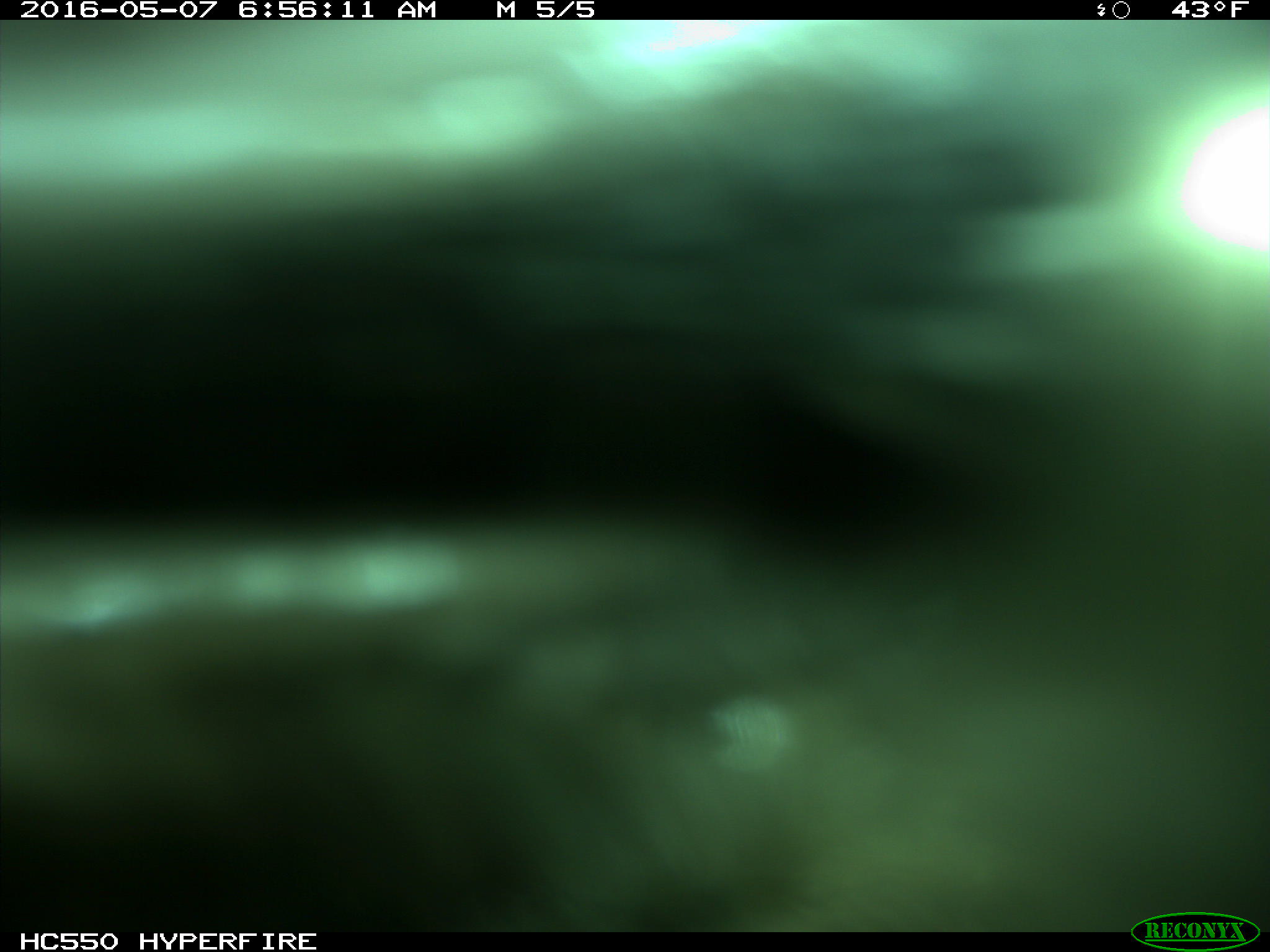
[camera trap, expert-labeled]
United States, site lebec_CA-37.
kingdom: Animalia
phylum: Chordata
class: Mammalia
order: Artiodactyla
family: Bovidae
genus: Bos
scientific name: Bos taurus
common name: domestic cow